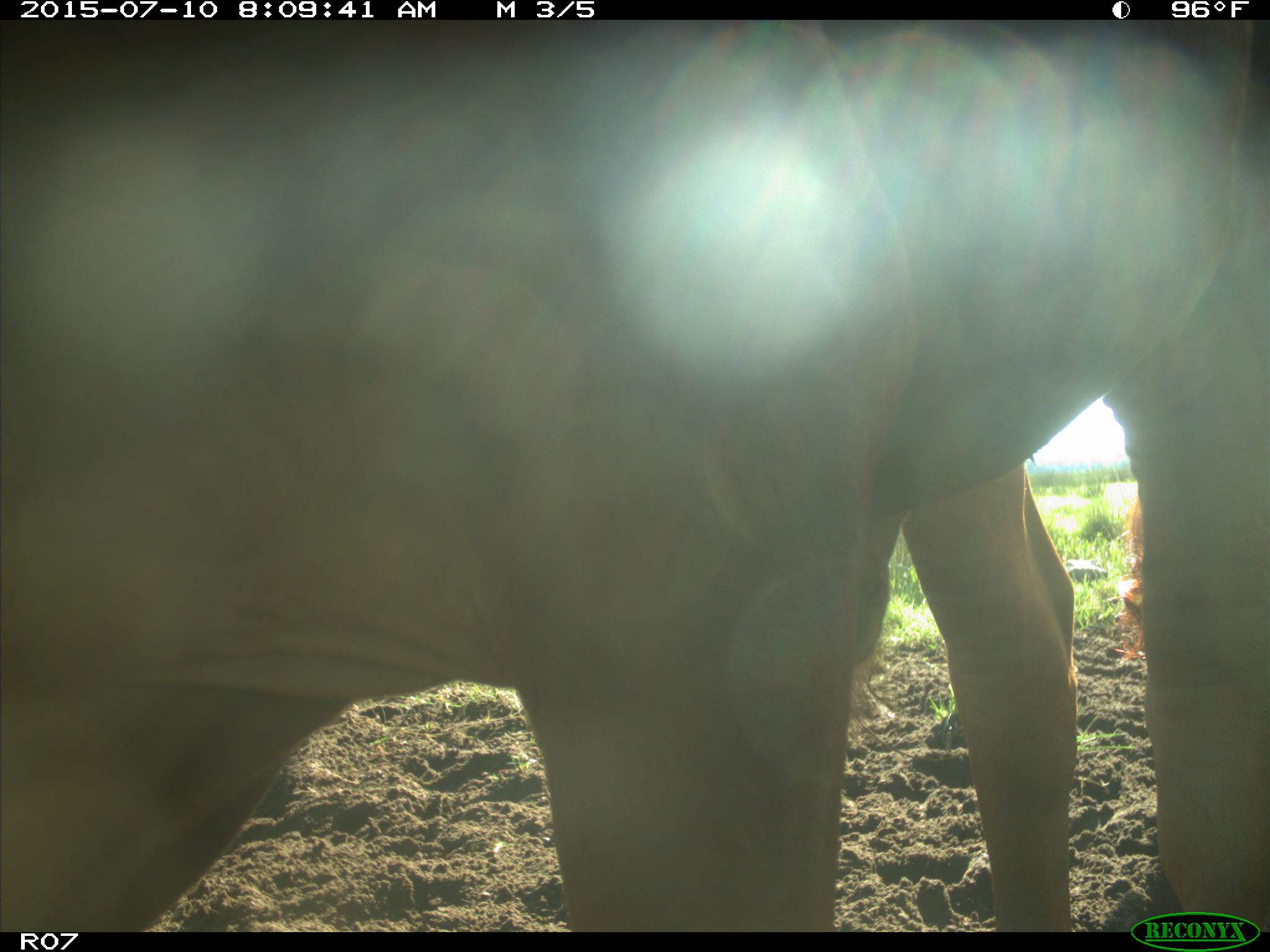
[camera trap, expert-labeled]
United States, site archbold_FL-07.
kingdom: Animalia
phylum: Chordata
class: Mammalia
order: Artiodactyla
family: Bovidae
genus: Bos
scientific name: Bos taurus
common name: domestic cow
Bos taurus (domestic cow).